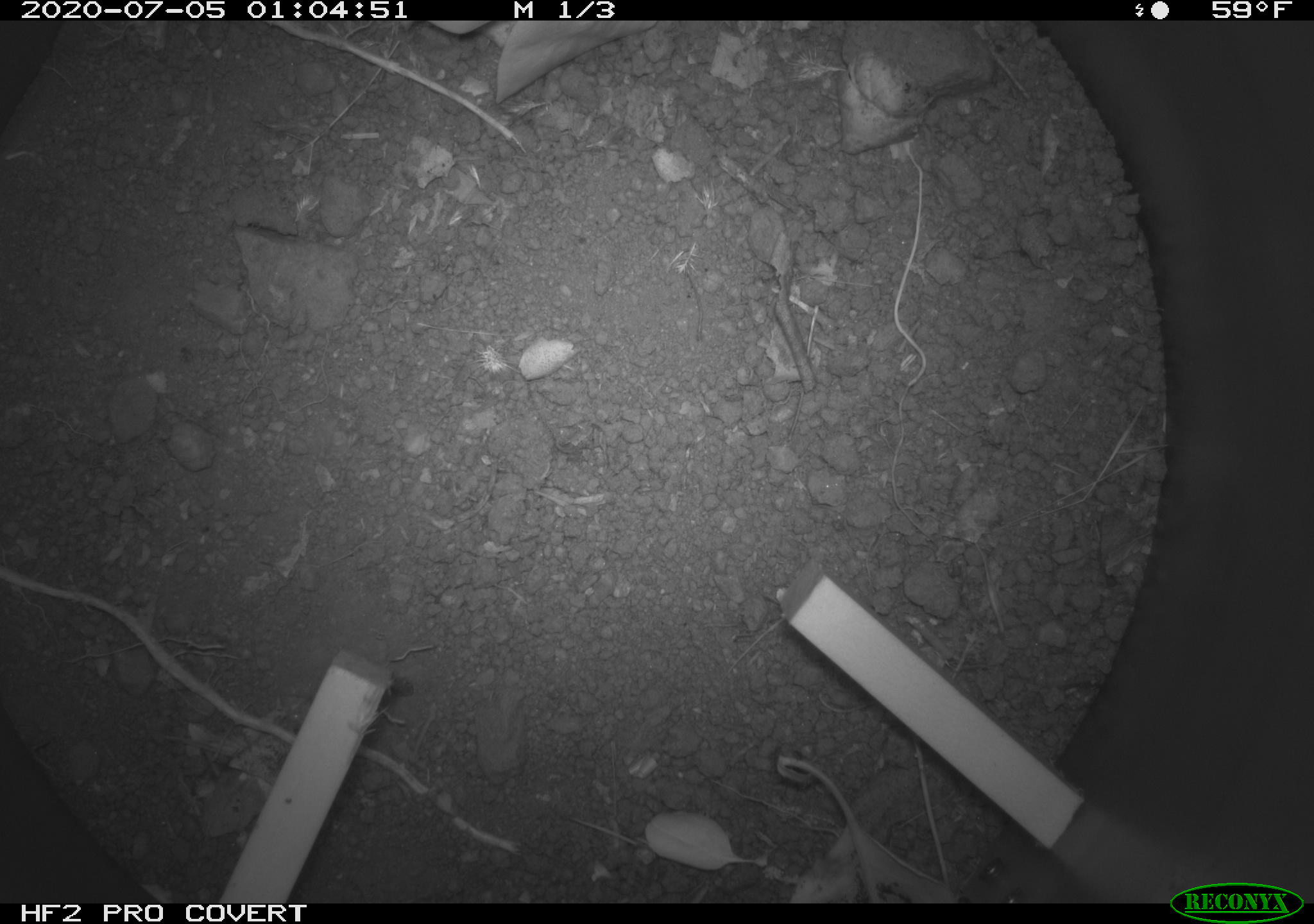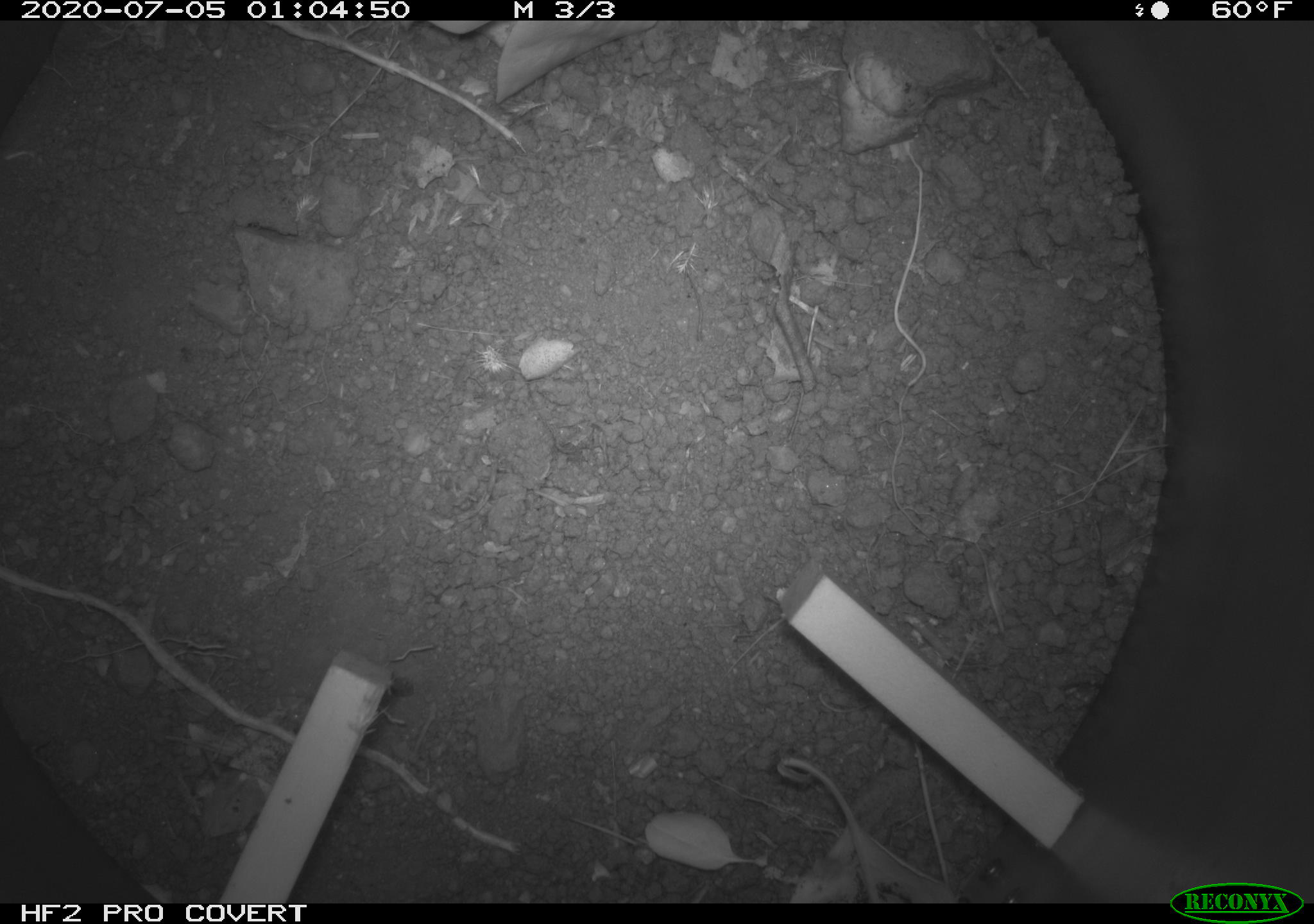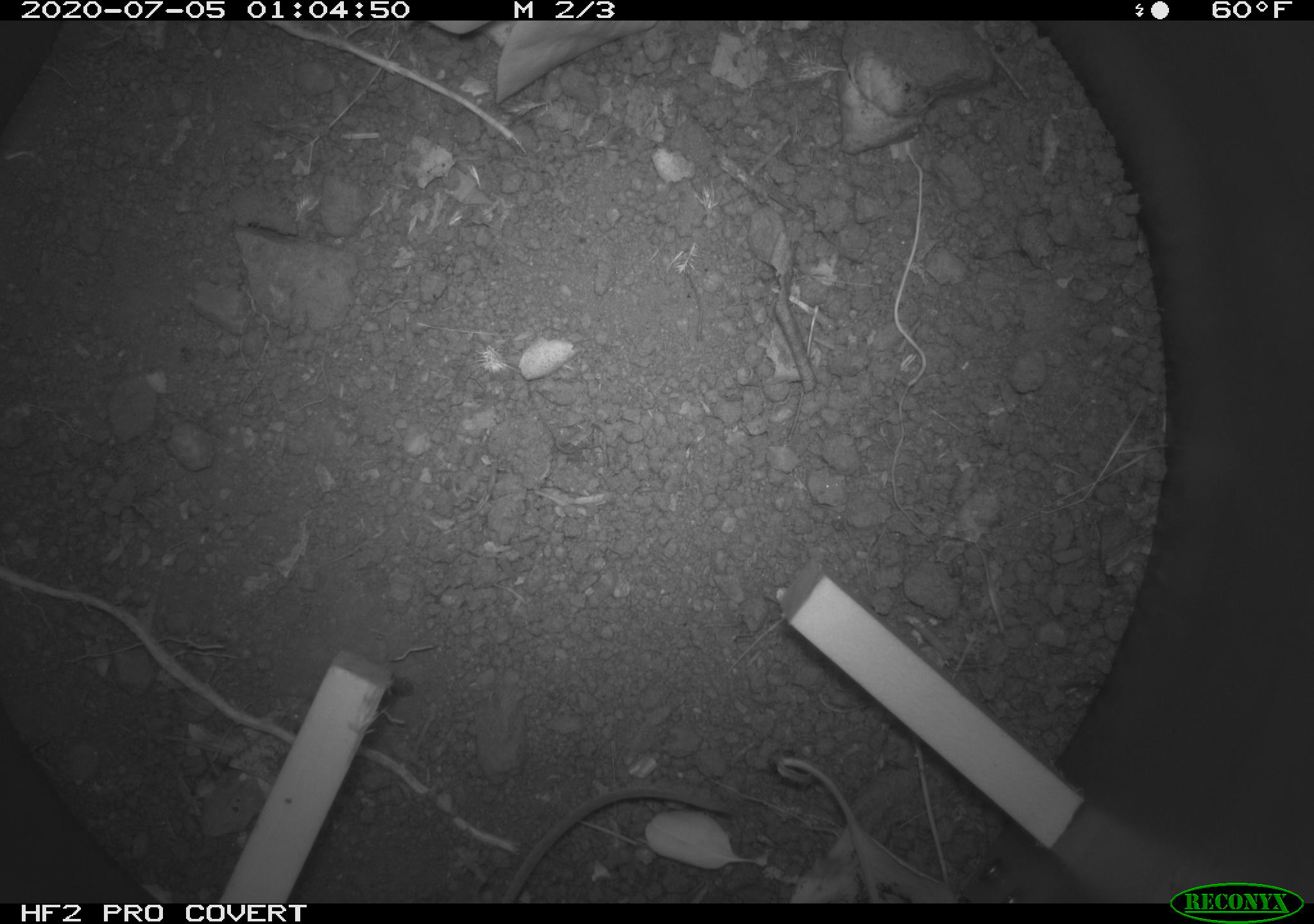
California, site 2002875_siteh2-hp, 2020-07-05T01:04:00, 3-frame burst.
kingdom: Animalia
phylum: Chordata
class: Mammalia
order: Rodentia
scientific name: Rodentia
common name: rodent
Rodent (Rodentia).